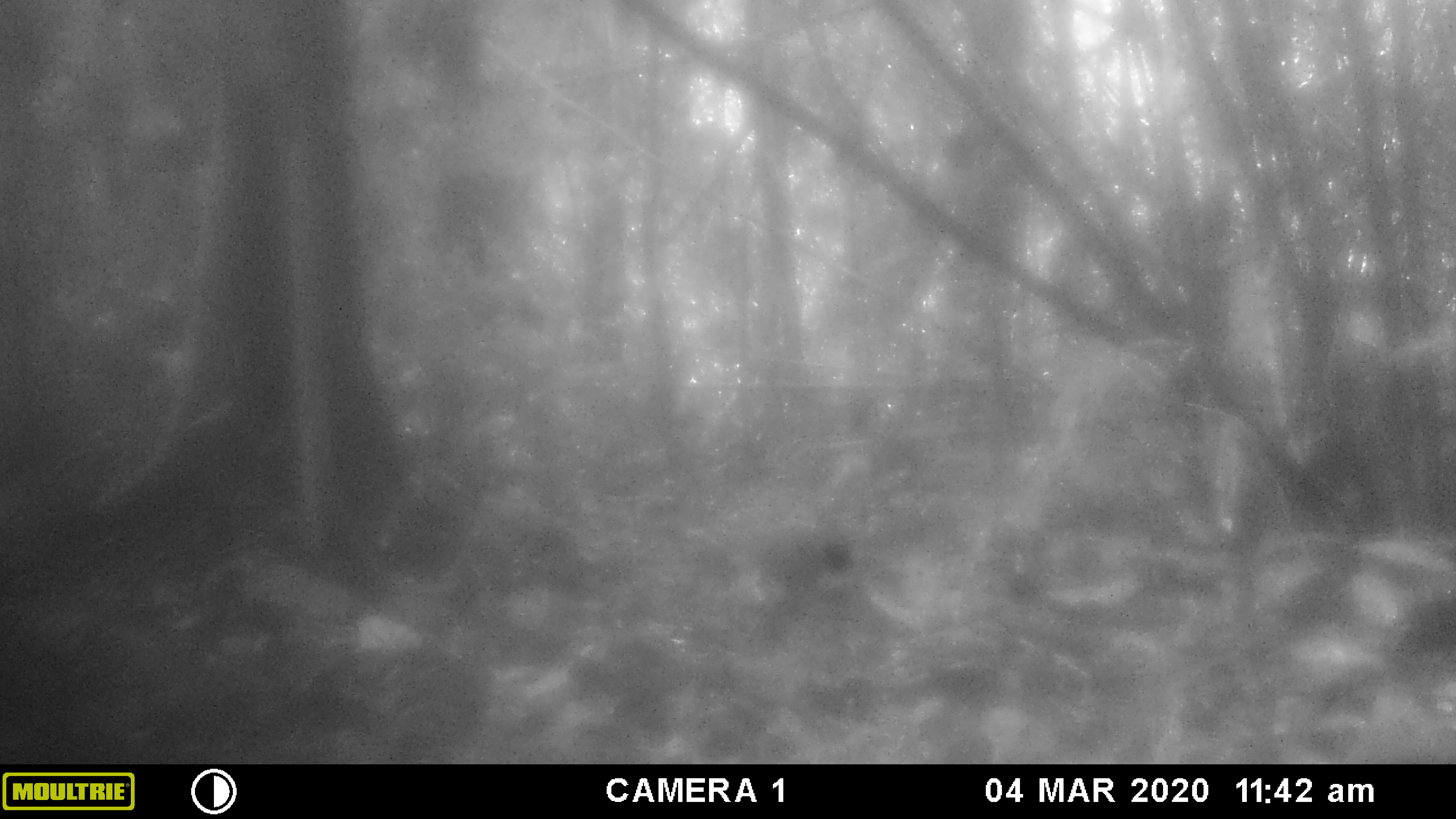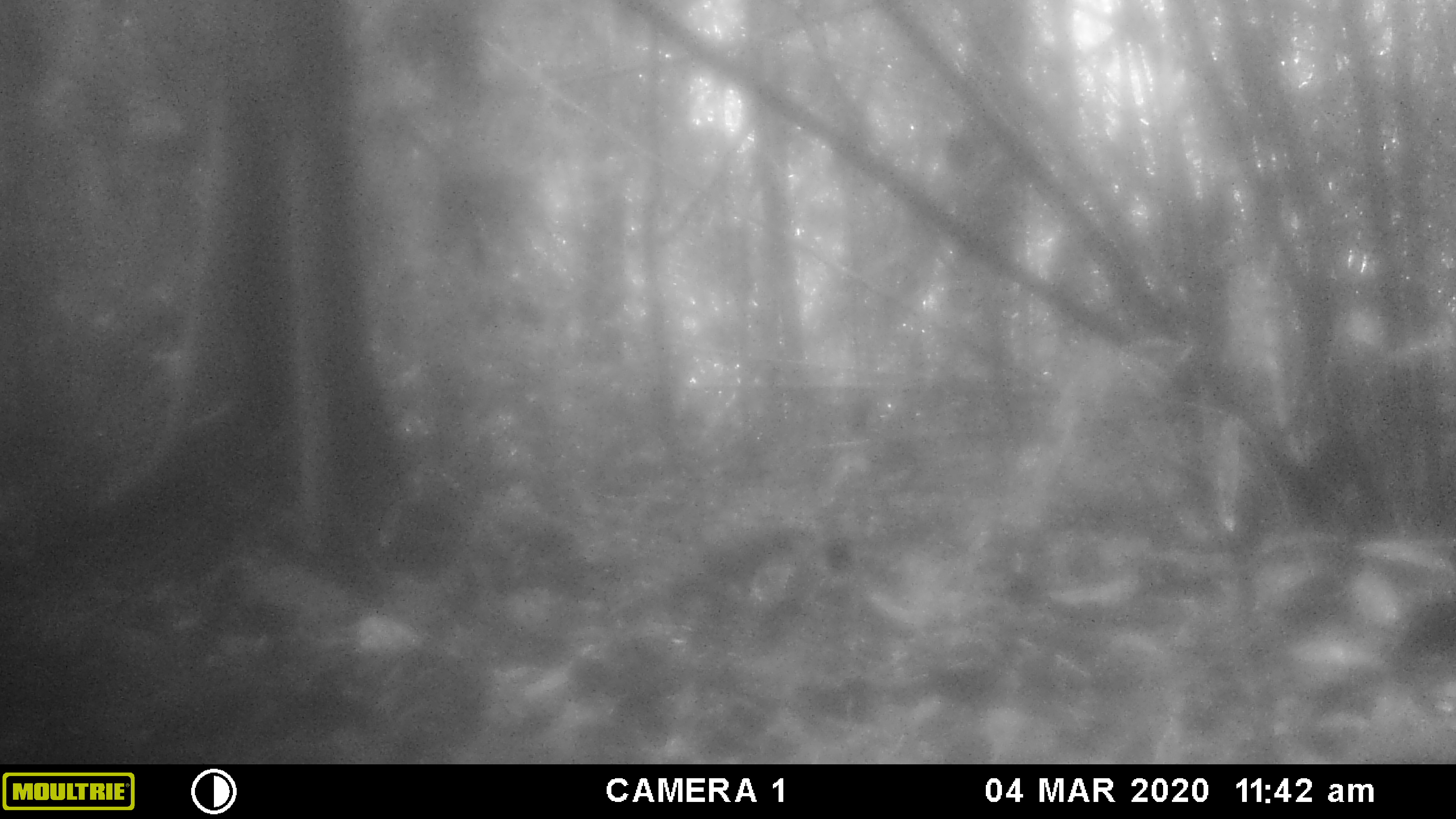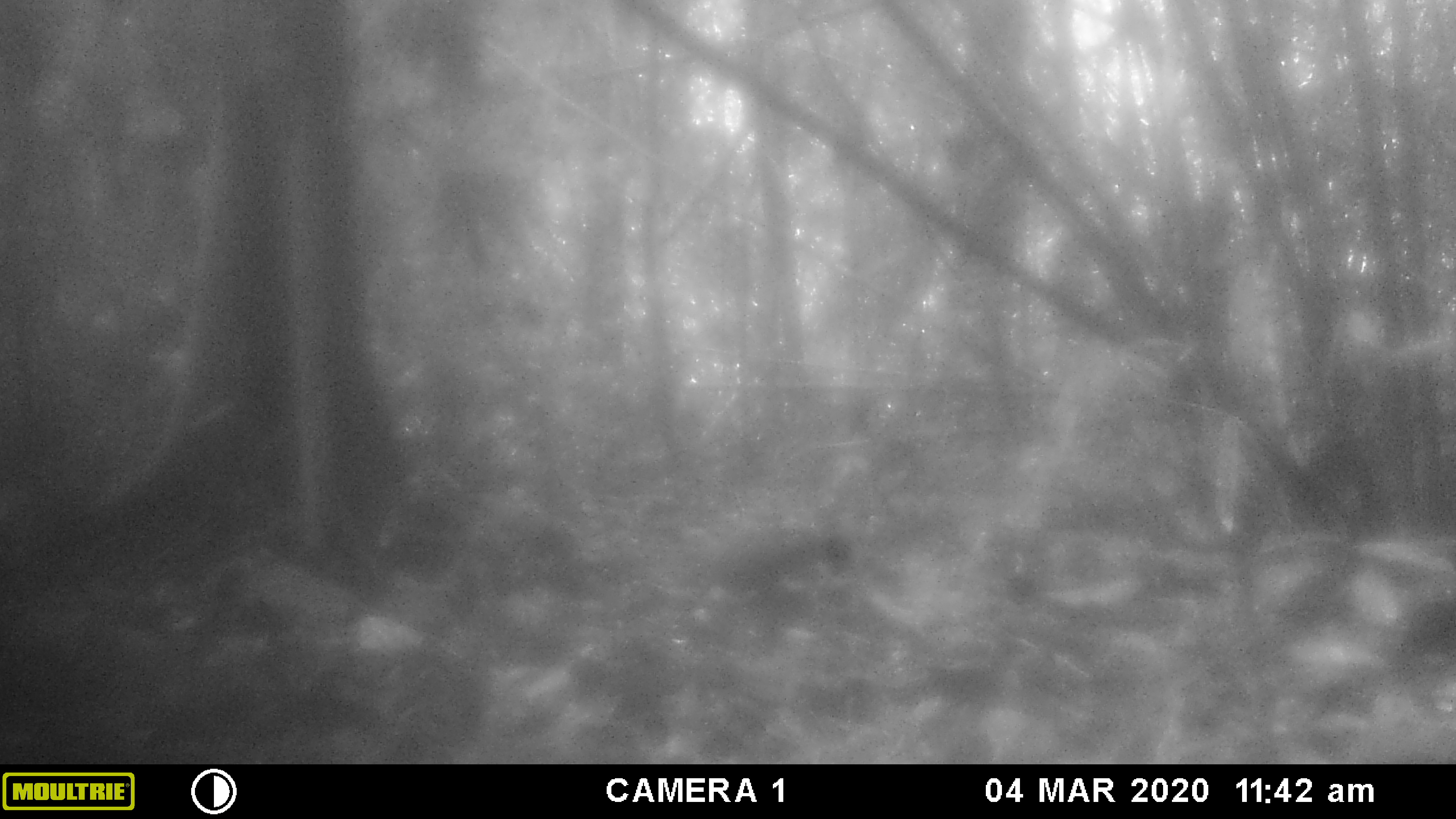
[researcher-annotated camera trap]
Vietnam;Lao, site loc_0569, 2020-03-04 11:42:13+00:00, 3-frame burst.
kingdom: Animalia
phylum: Chordata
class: Aves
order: Galliformes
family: Phasianidae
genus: Gallus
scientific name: Gallus gallus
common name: red junglefowl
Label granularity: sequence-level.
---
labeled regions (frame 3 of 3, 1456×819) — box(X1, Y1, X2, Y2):
red junglefowl: box(675, 521, 855, 620)